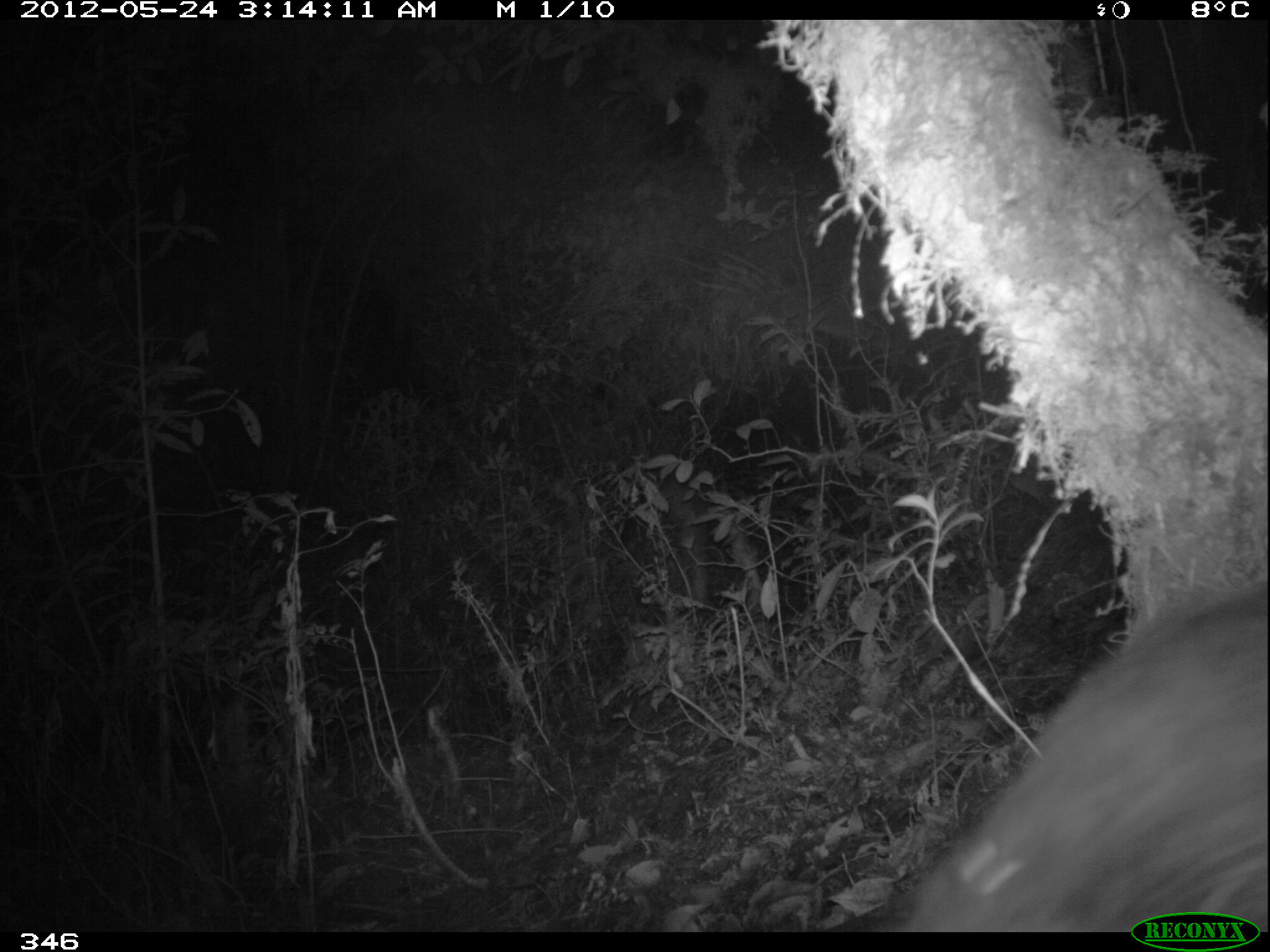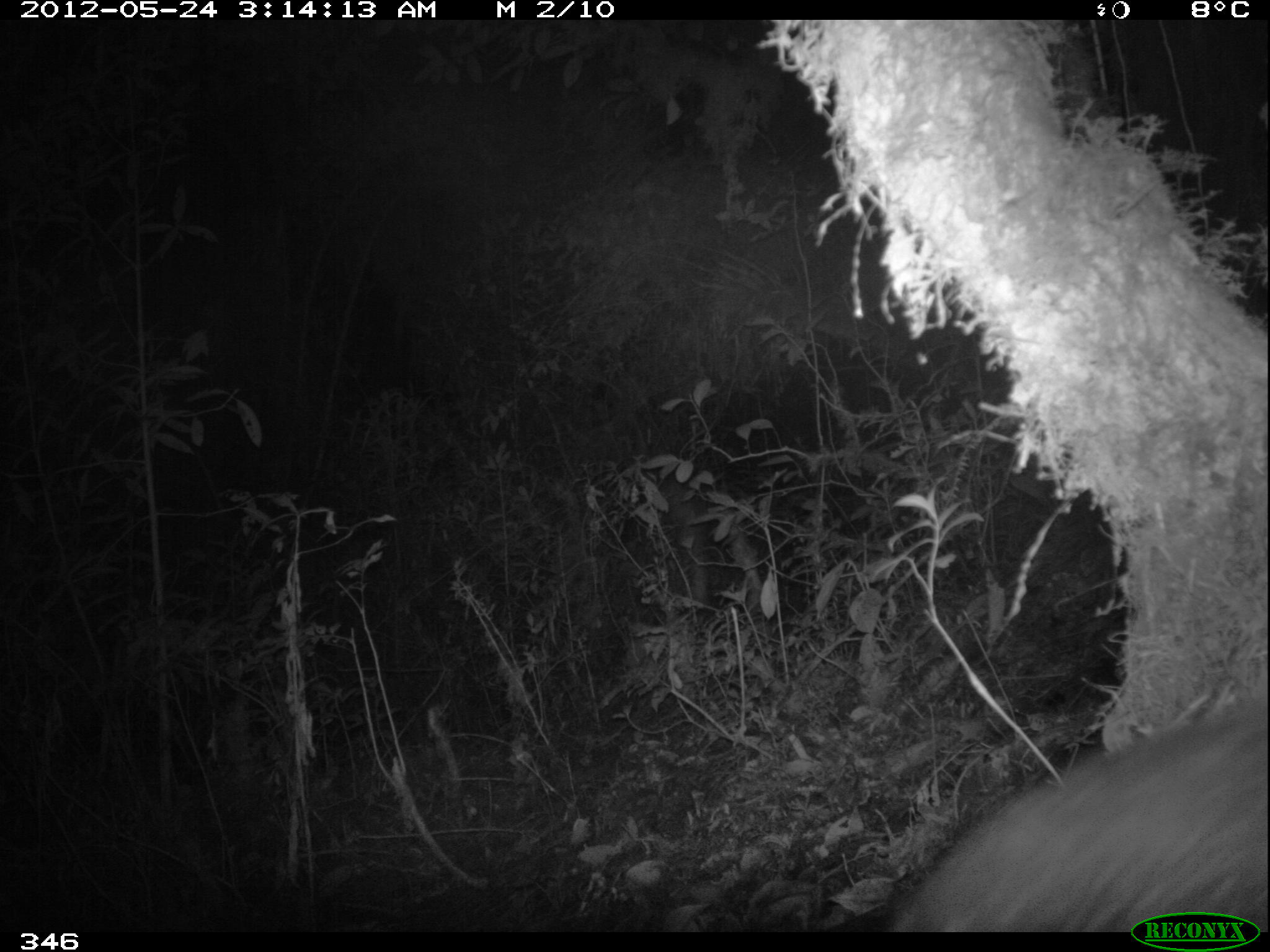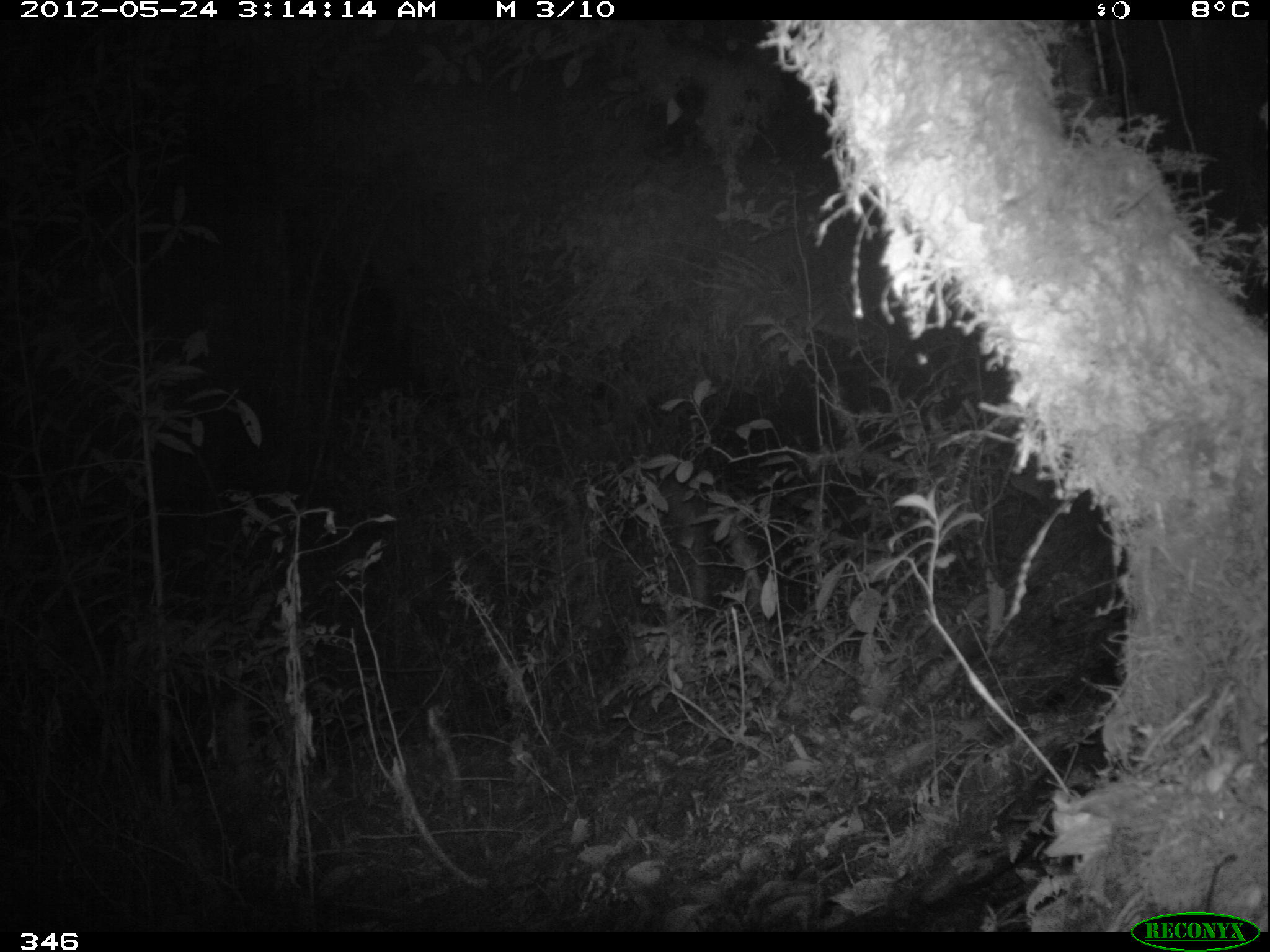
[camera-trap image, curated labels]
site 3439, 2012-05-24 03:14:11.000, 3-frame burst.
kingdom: Animalia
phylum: Chordata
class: Mammalia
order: Carnivora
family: Procyonidae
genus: Nasua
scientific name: Nasua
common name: coatis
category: unknown coati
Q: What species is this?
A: Unknown coati (coatis) (Nasua).